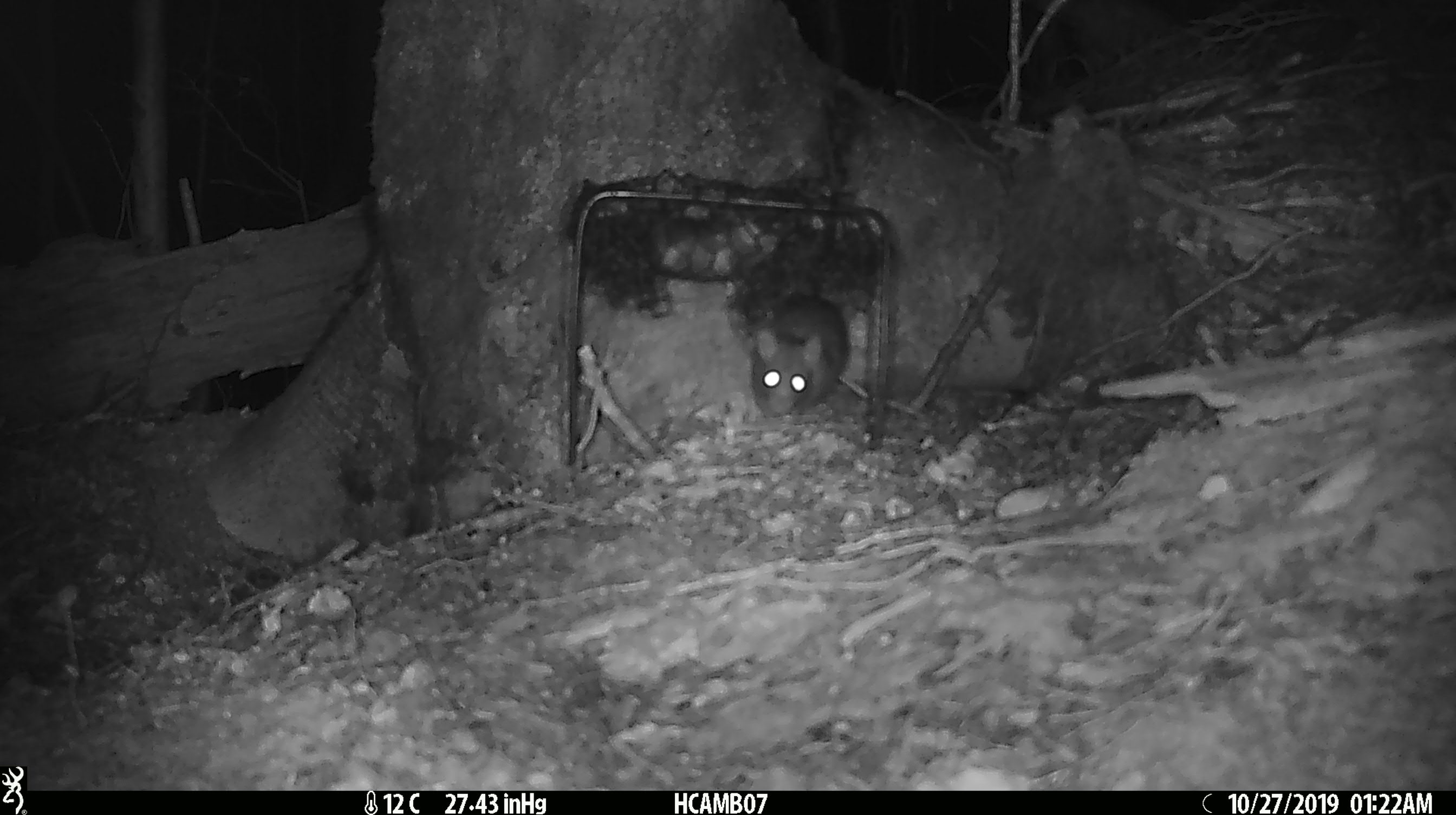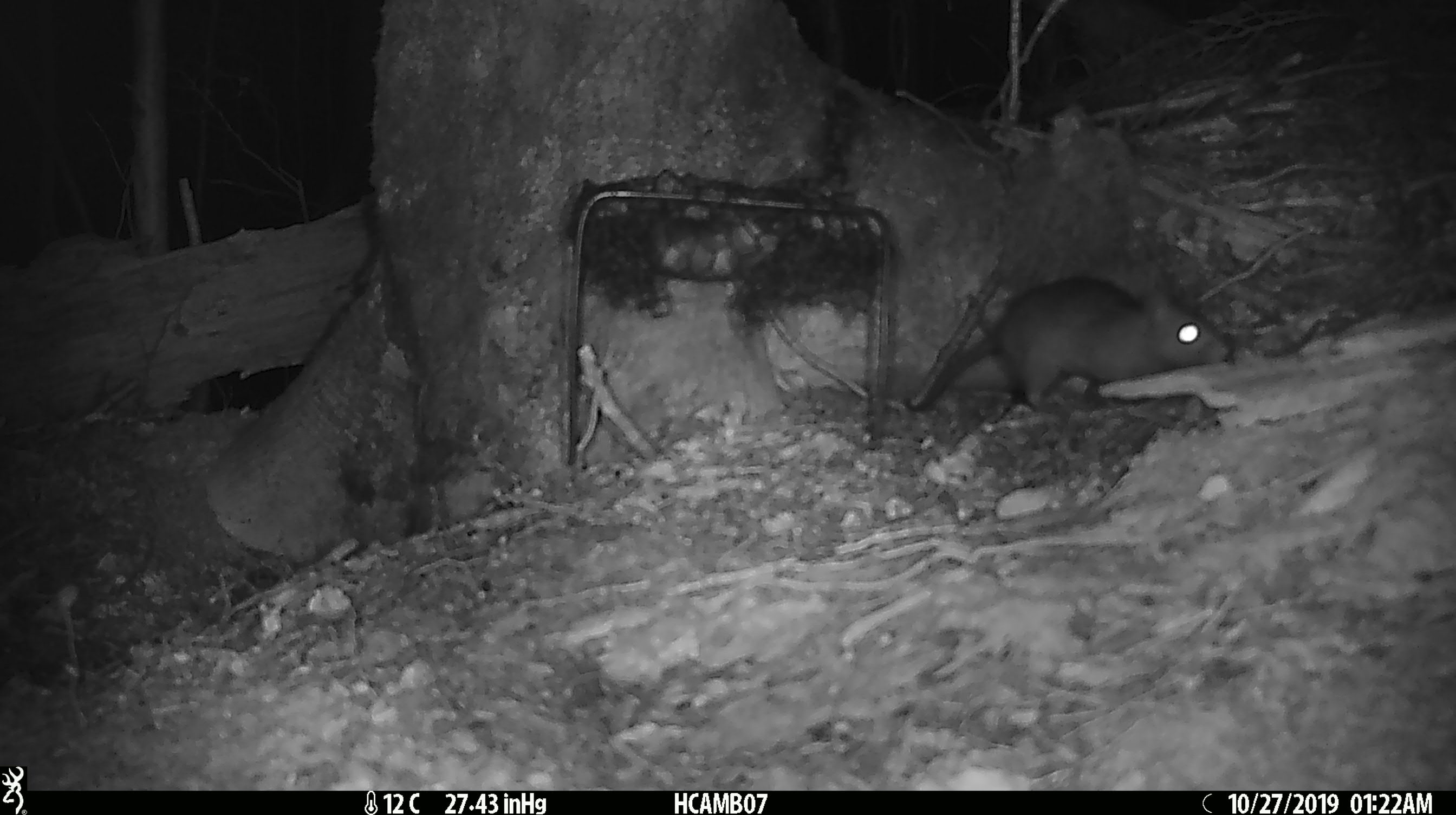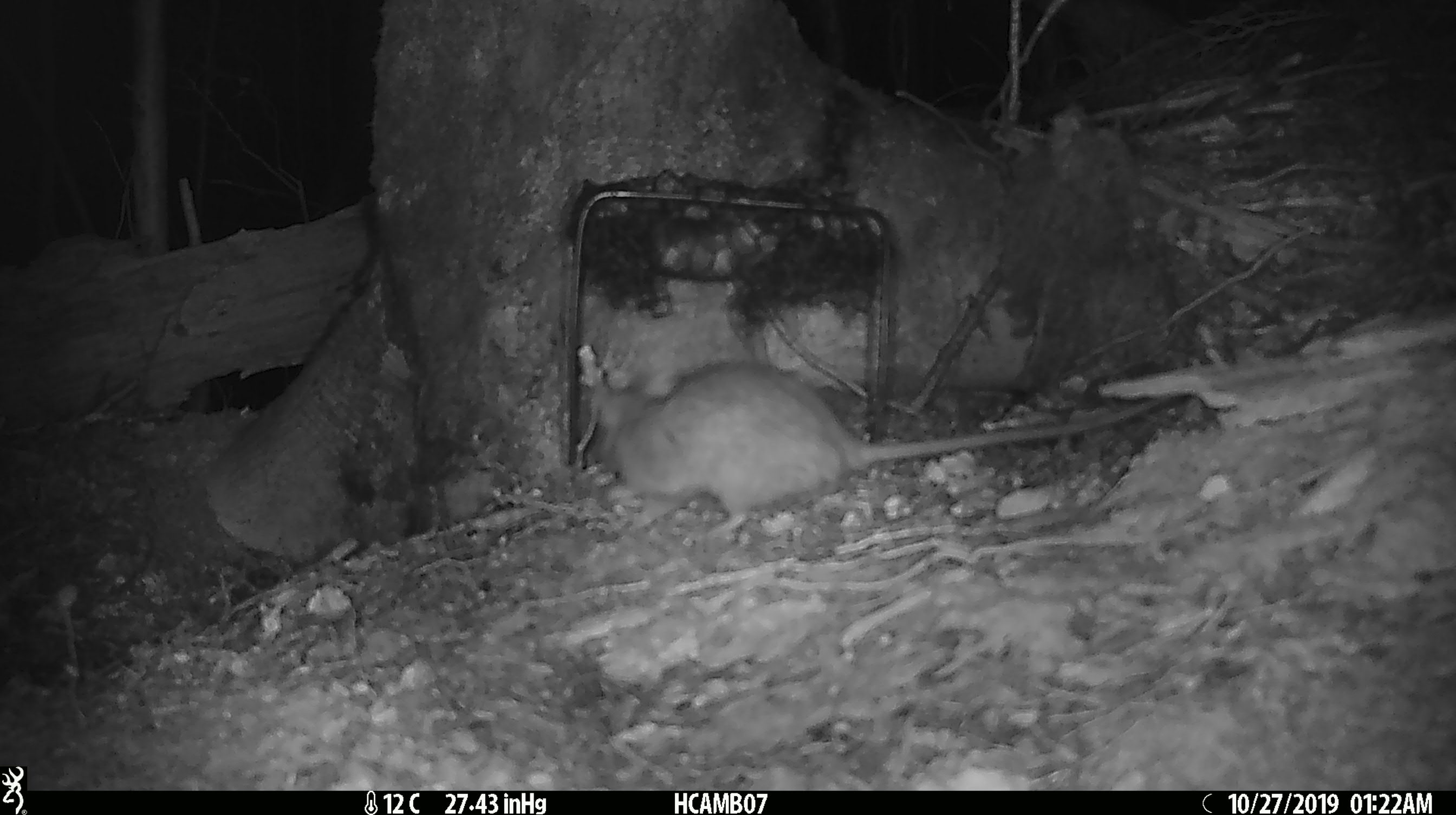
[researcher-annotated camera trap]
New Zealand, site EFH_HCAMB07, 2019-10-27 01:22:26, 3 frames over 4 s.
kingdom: Animalia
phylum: Chordata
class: Mammalia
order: Rodentia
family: Muridae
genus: Rattus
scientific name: Rattus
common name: rat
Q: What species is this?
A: Rat (Rattus).